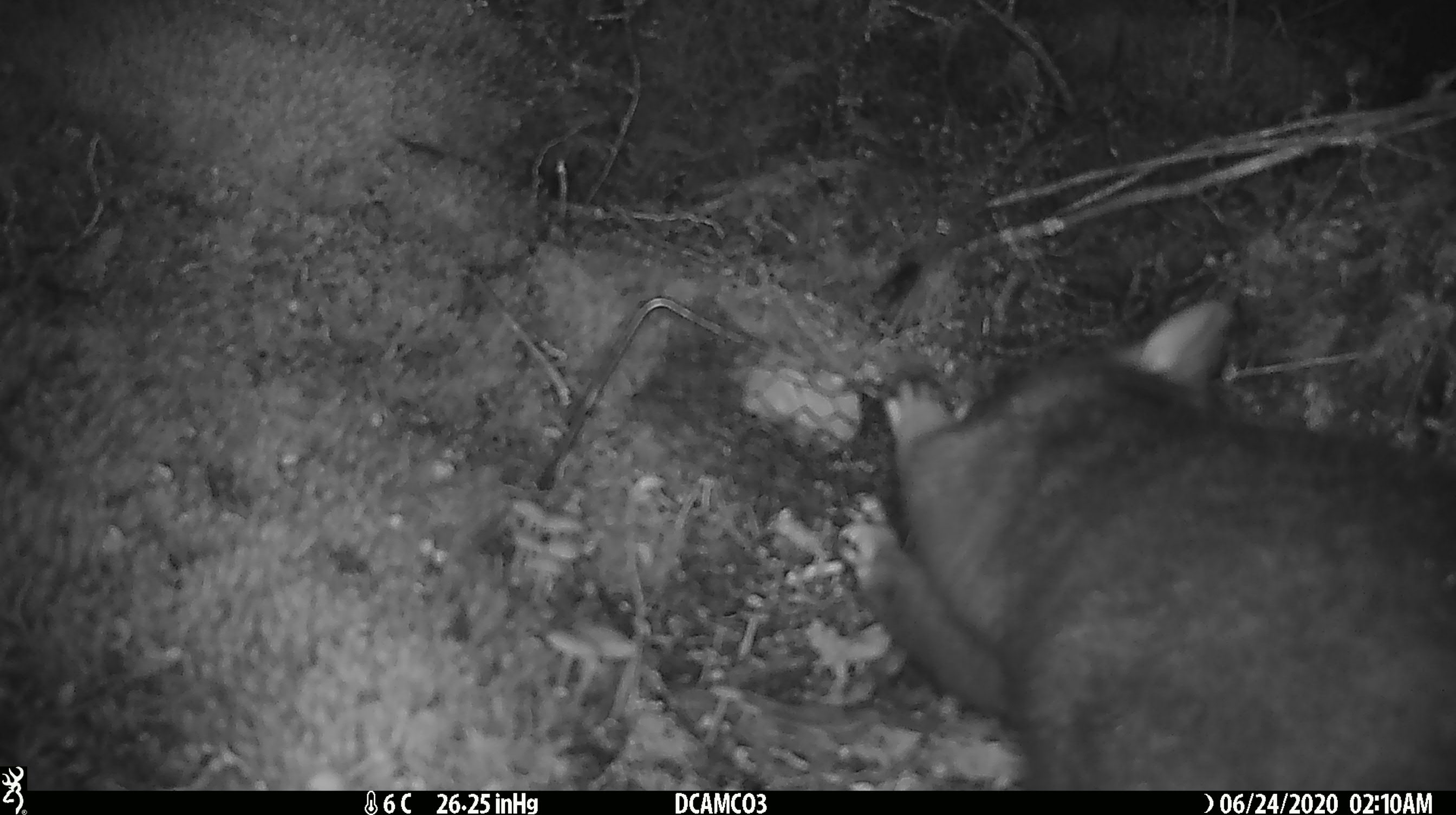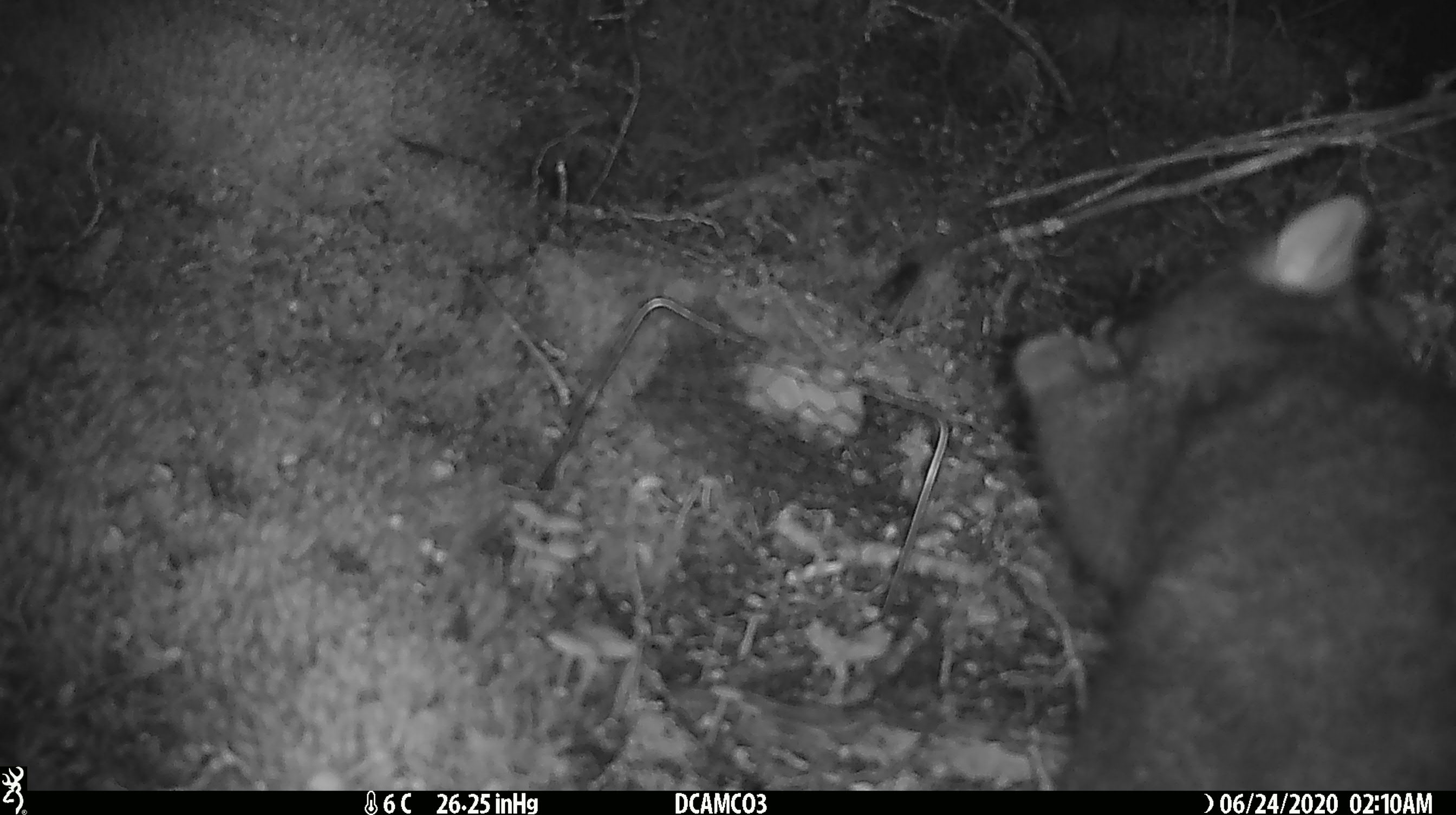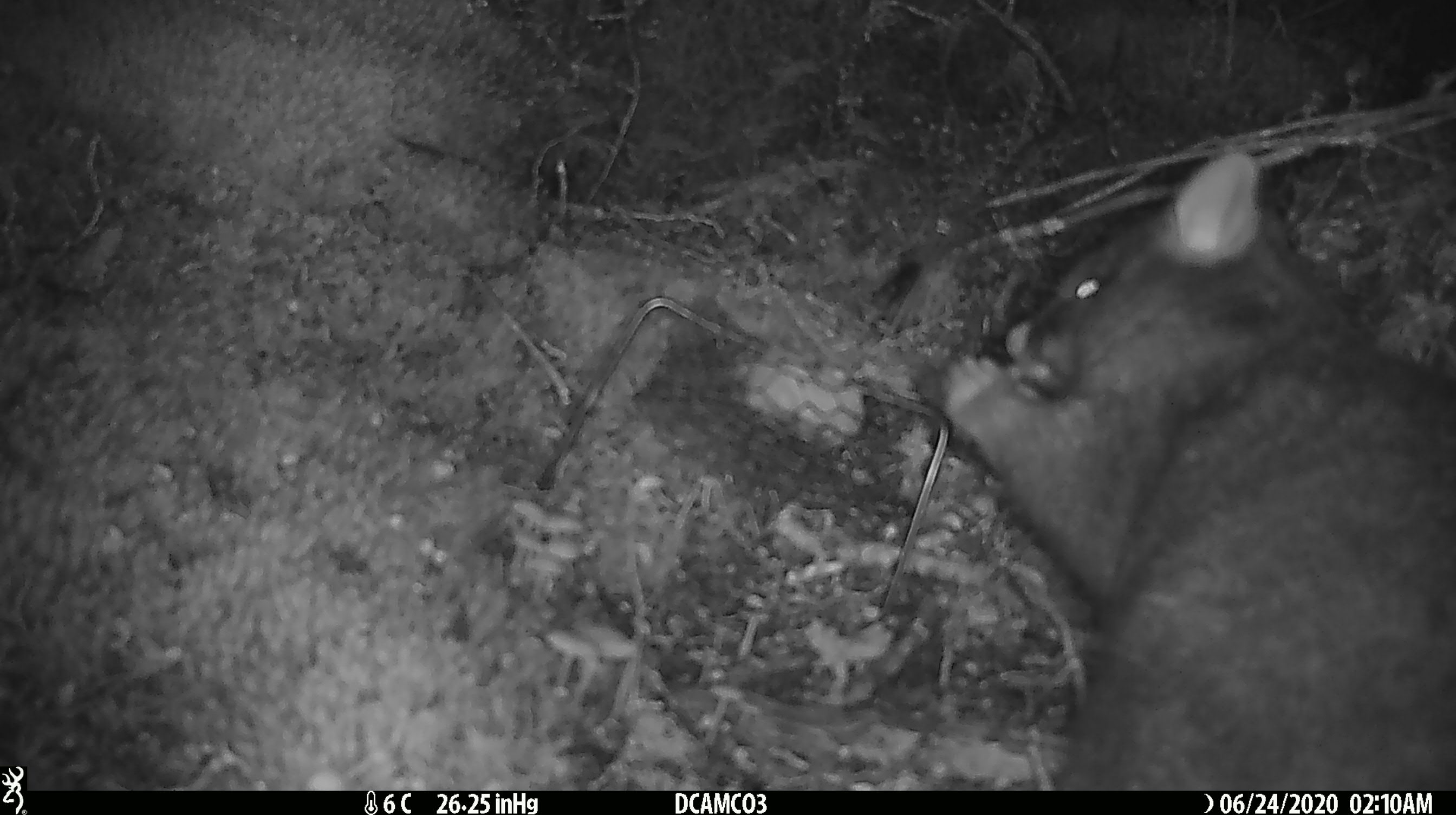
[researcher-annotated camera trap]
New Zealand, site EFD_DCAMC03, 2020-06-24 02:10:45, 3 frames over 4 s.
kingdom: Animalia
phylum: Chordata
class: Mammalia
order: Diprotodontia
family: Phalangeridae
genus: Trichosurus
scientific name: Trichosurus vulpecula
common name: common brushtail possum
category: possum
Possum (common brushtail possum) (Trichosurus vulpecula).